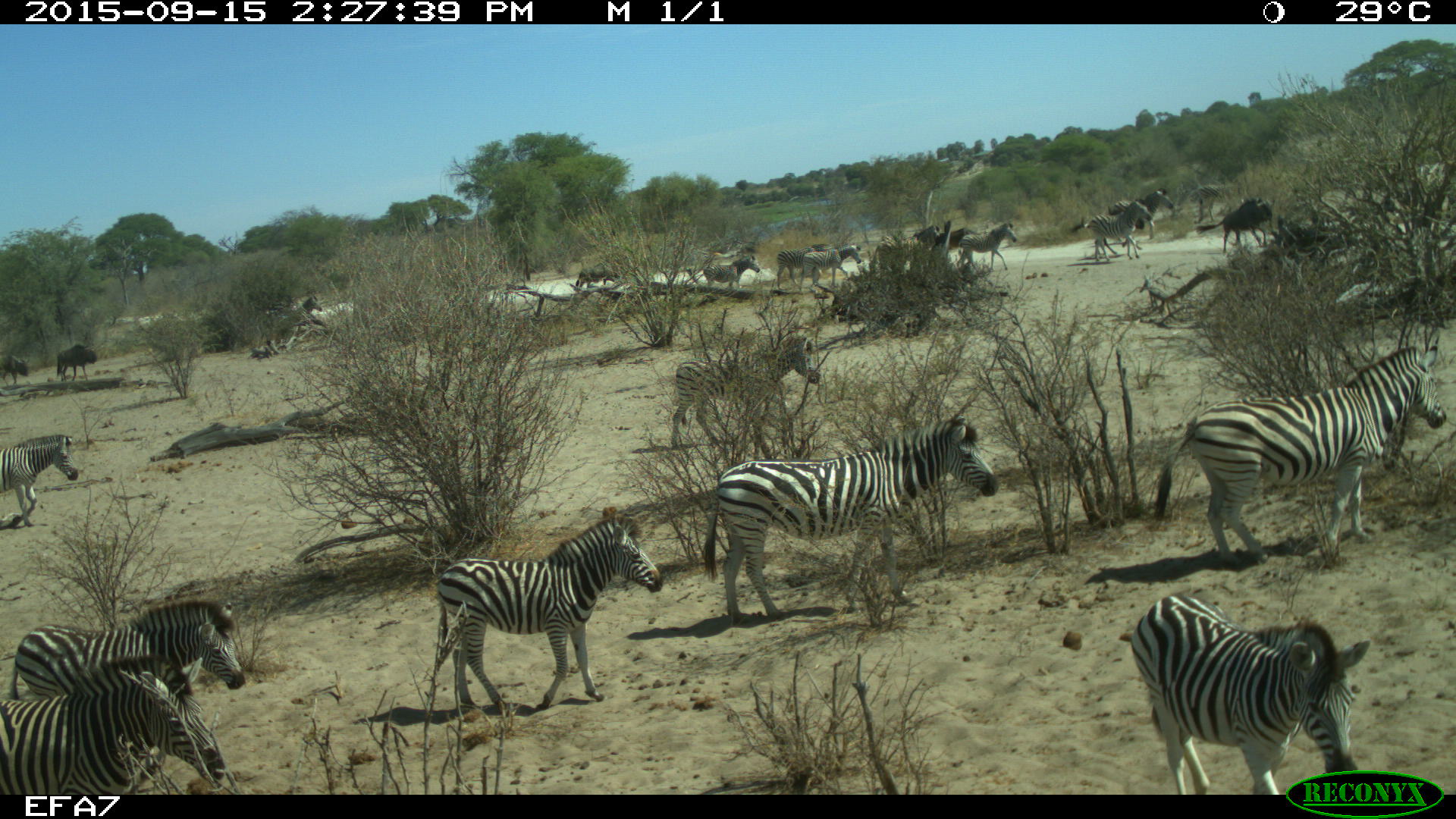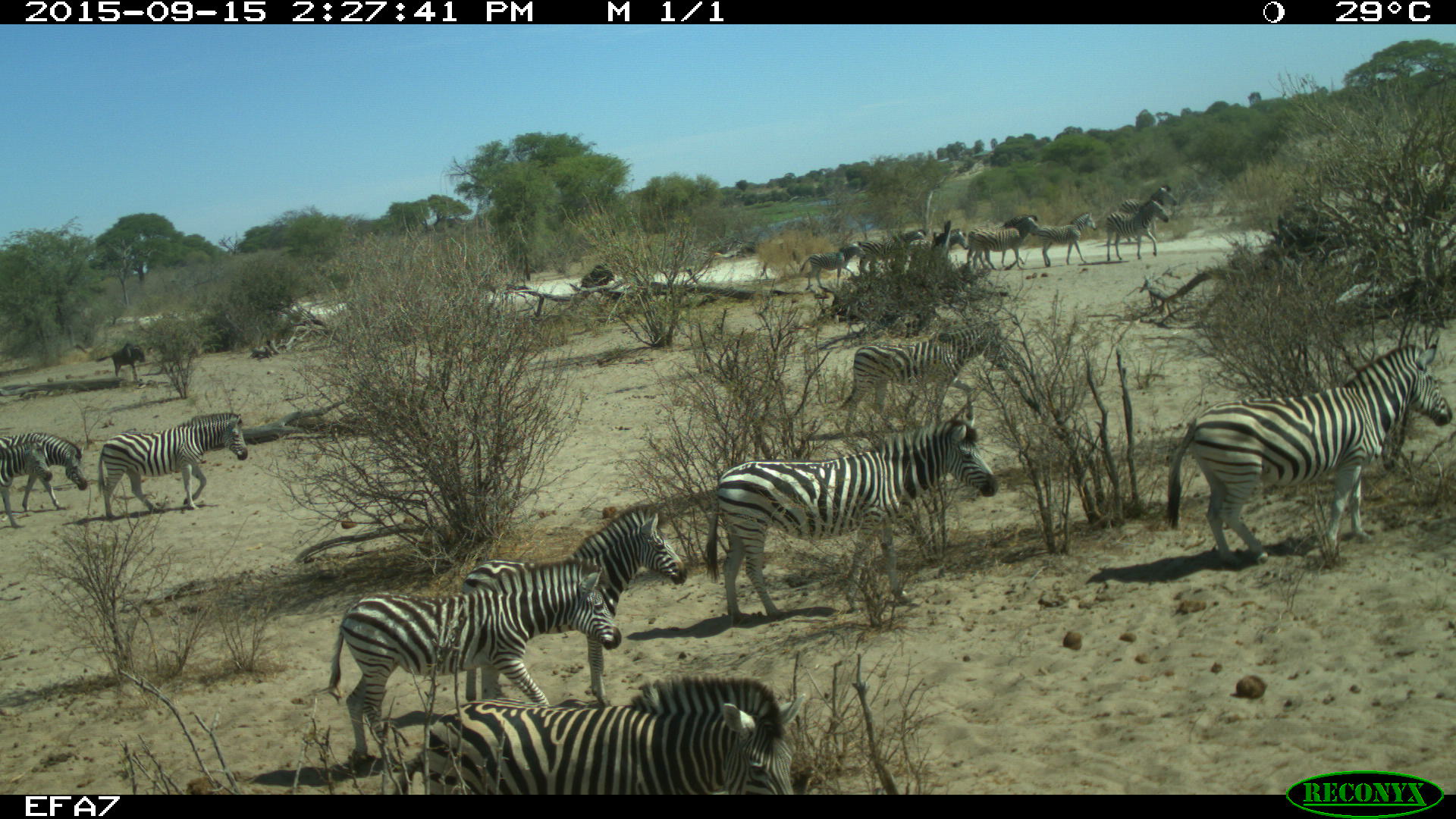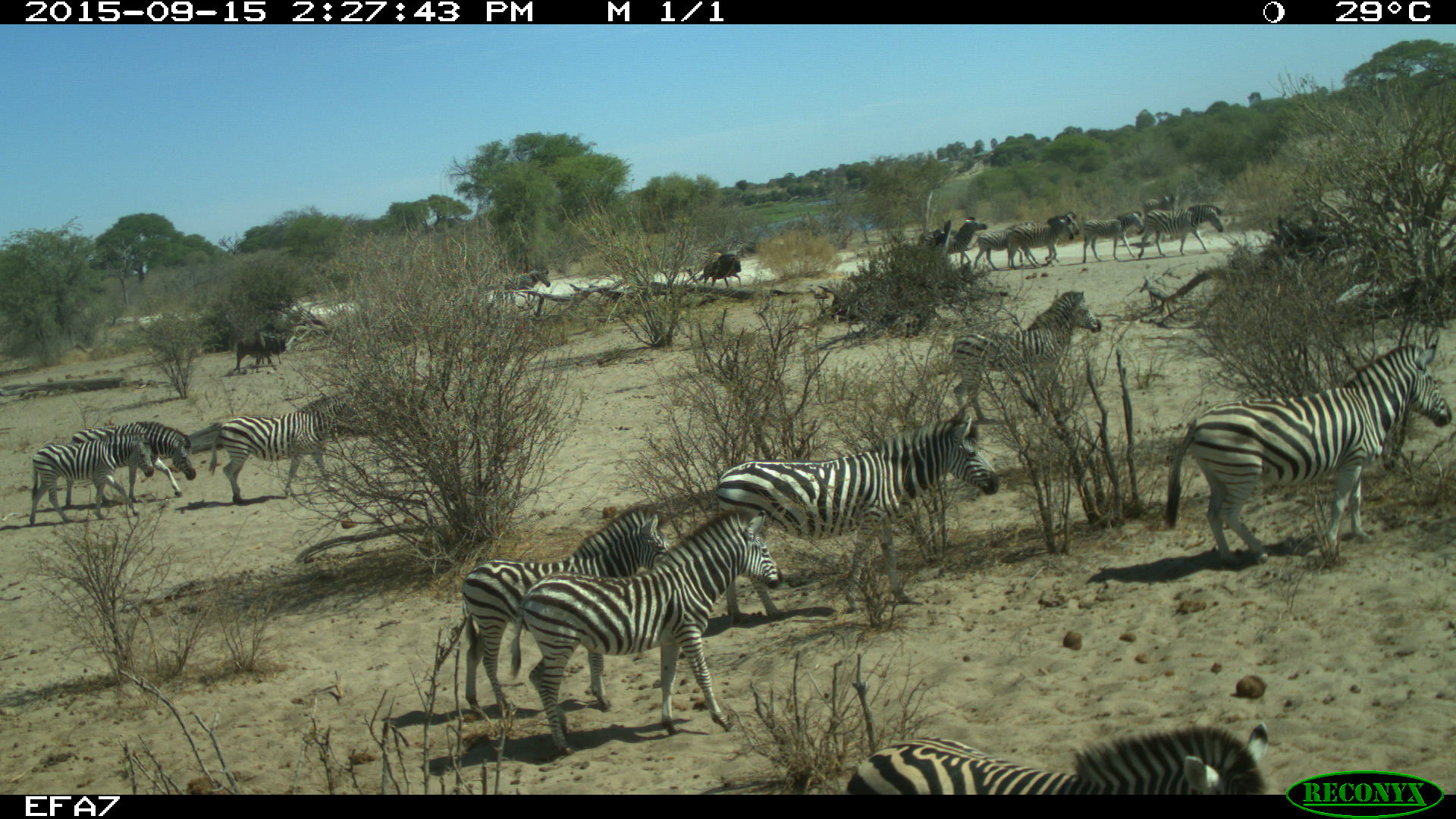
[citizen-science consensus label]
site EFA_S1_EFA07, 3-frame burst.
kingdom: Animalia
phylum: Chordata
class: Mammalia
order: Artiodactyla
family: Bovidae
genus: Connochaetes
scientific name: Connochaetes taurinus taurinus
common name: blue wildebeest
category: wildebeestblue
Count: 4.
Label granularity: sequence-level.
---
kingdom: Animalia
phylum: Chordata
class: Mammalia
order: Perissodactyla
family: Equidae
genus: Equus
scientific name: Equus quagga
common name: plains zebra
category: zebraplains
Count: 11-50.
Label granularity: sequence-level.